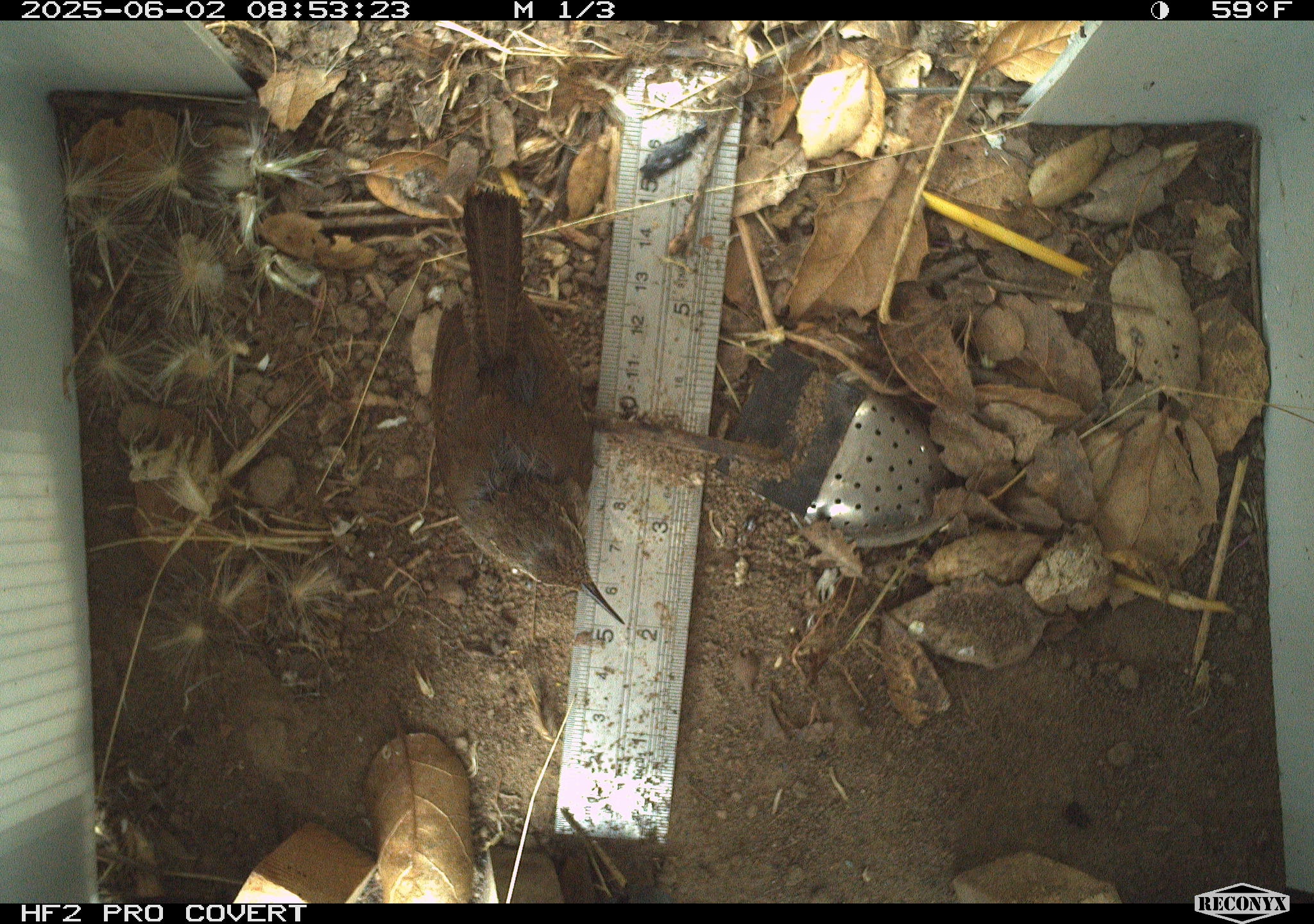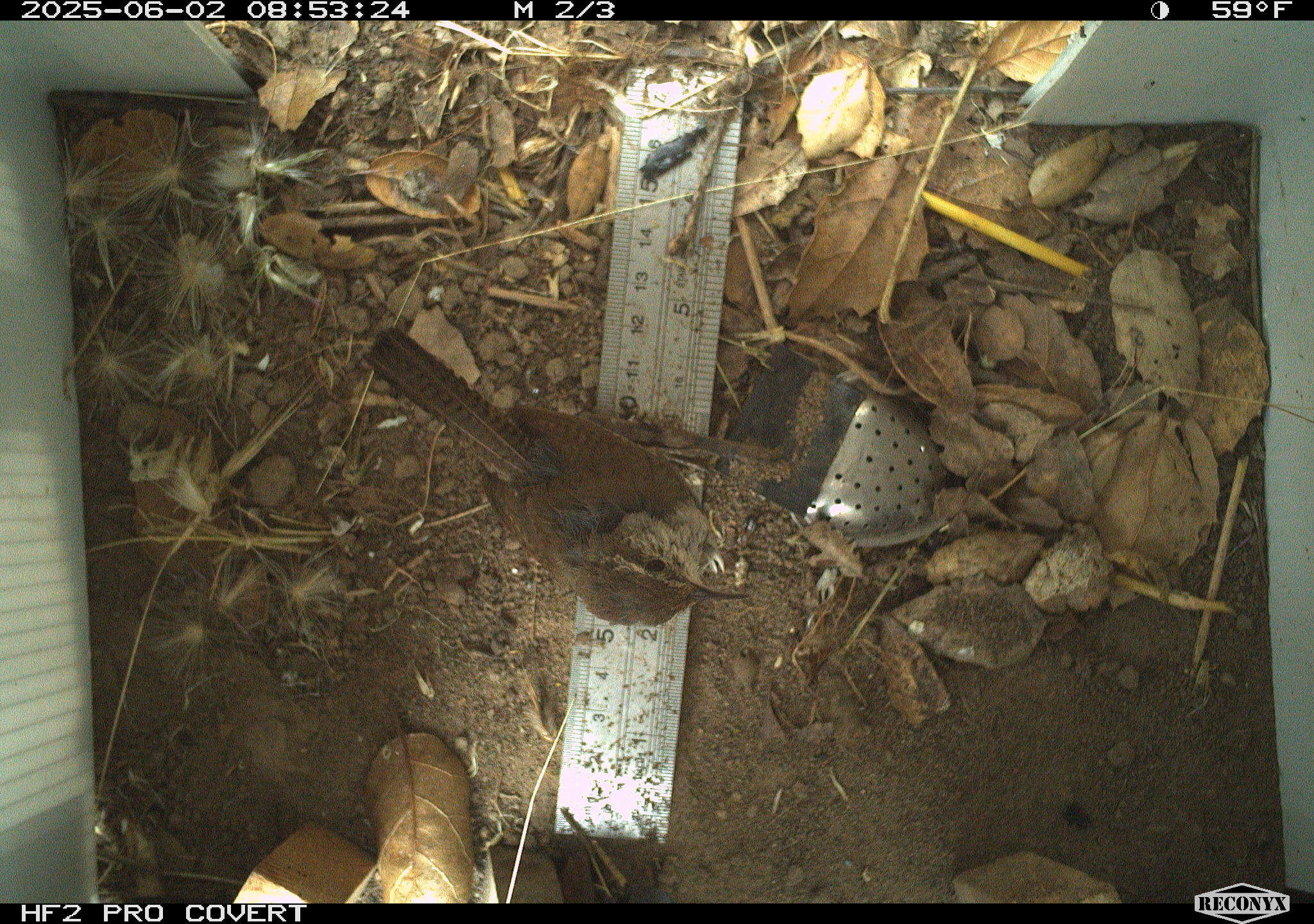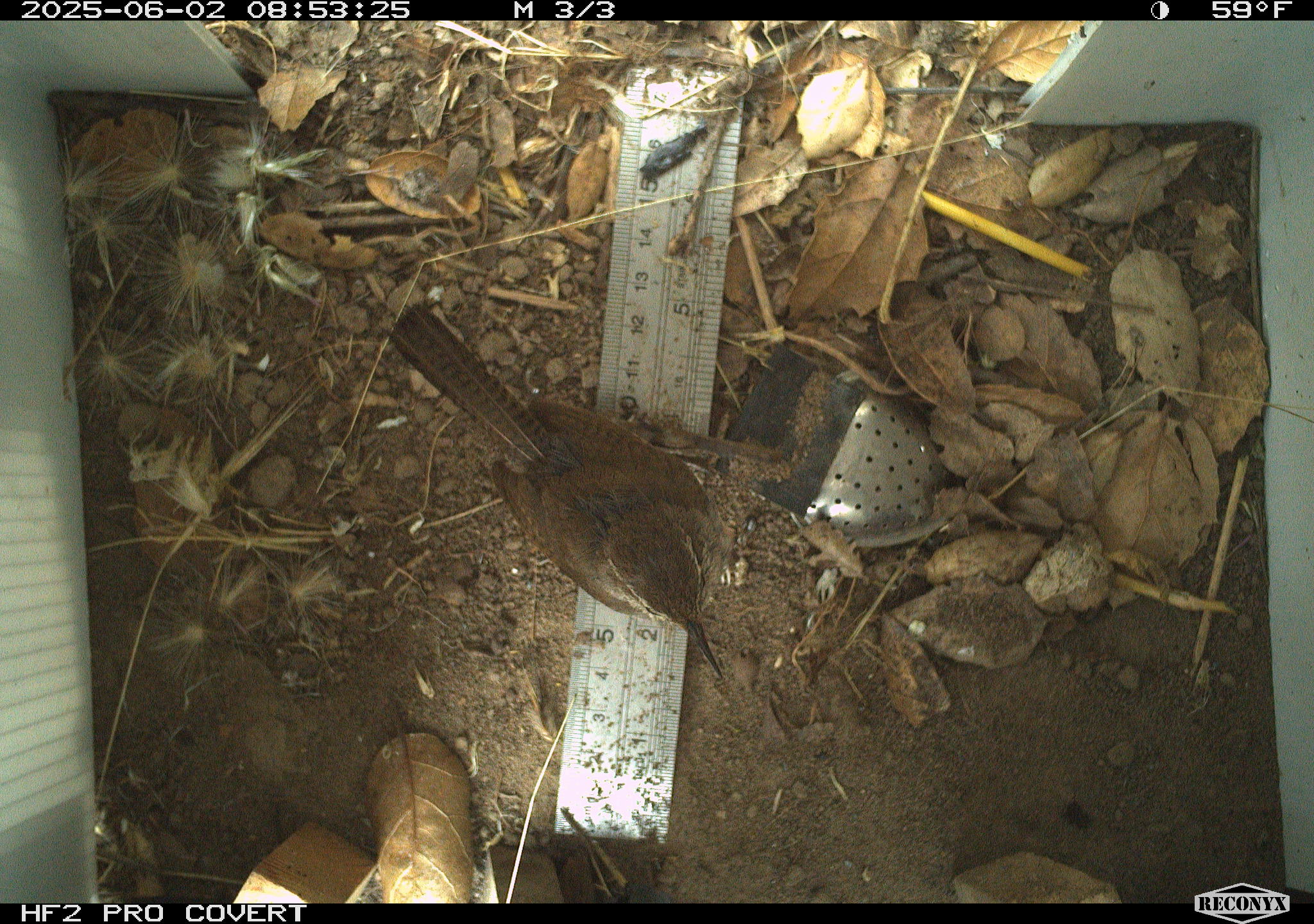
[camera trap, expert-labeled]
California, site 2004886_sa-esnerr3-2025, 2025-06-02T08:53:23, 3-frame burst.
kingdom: Animalia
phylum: Chordata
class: Aves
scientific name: Aves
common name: bird